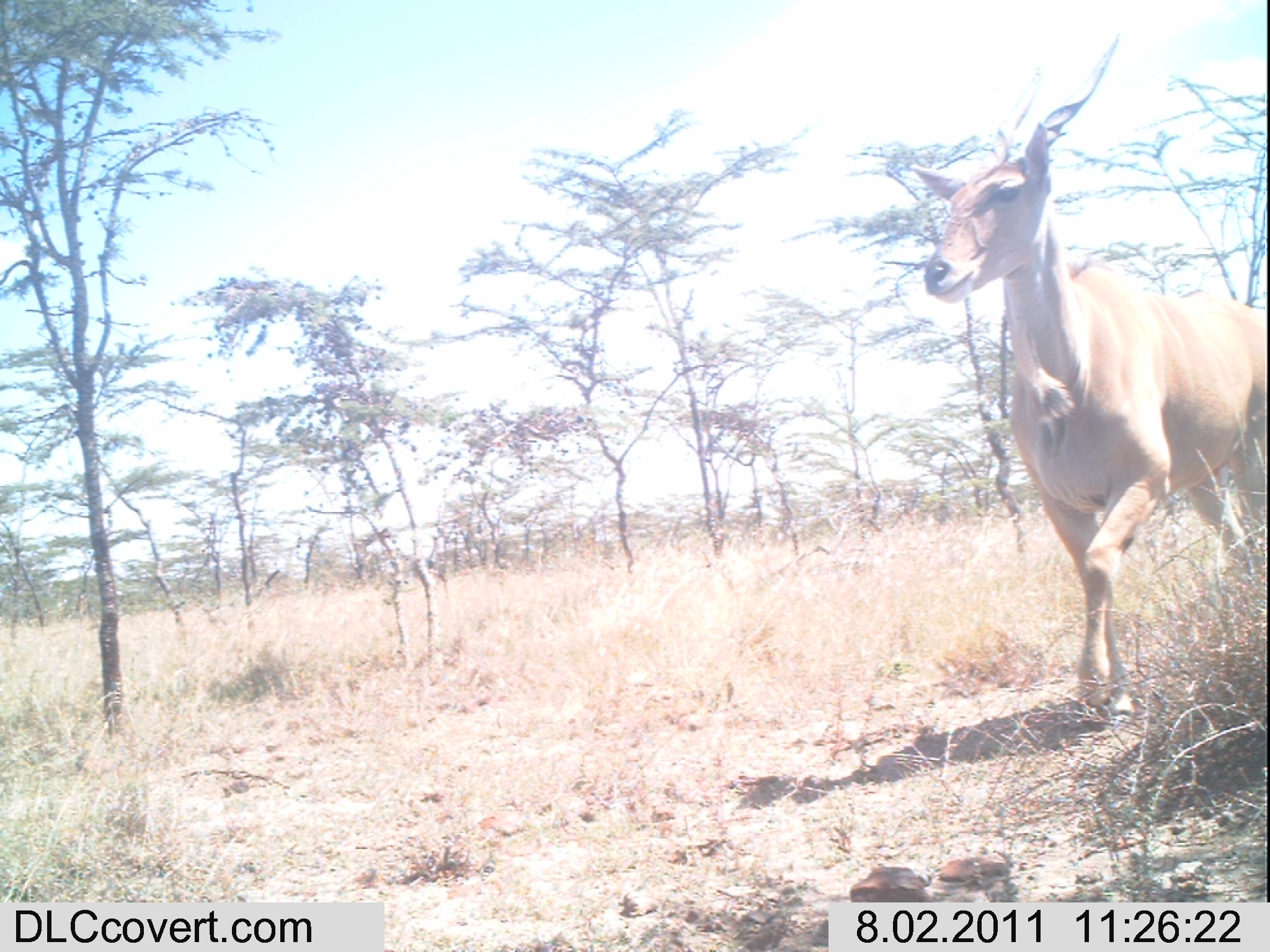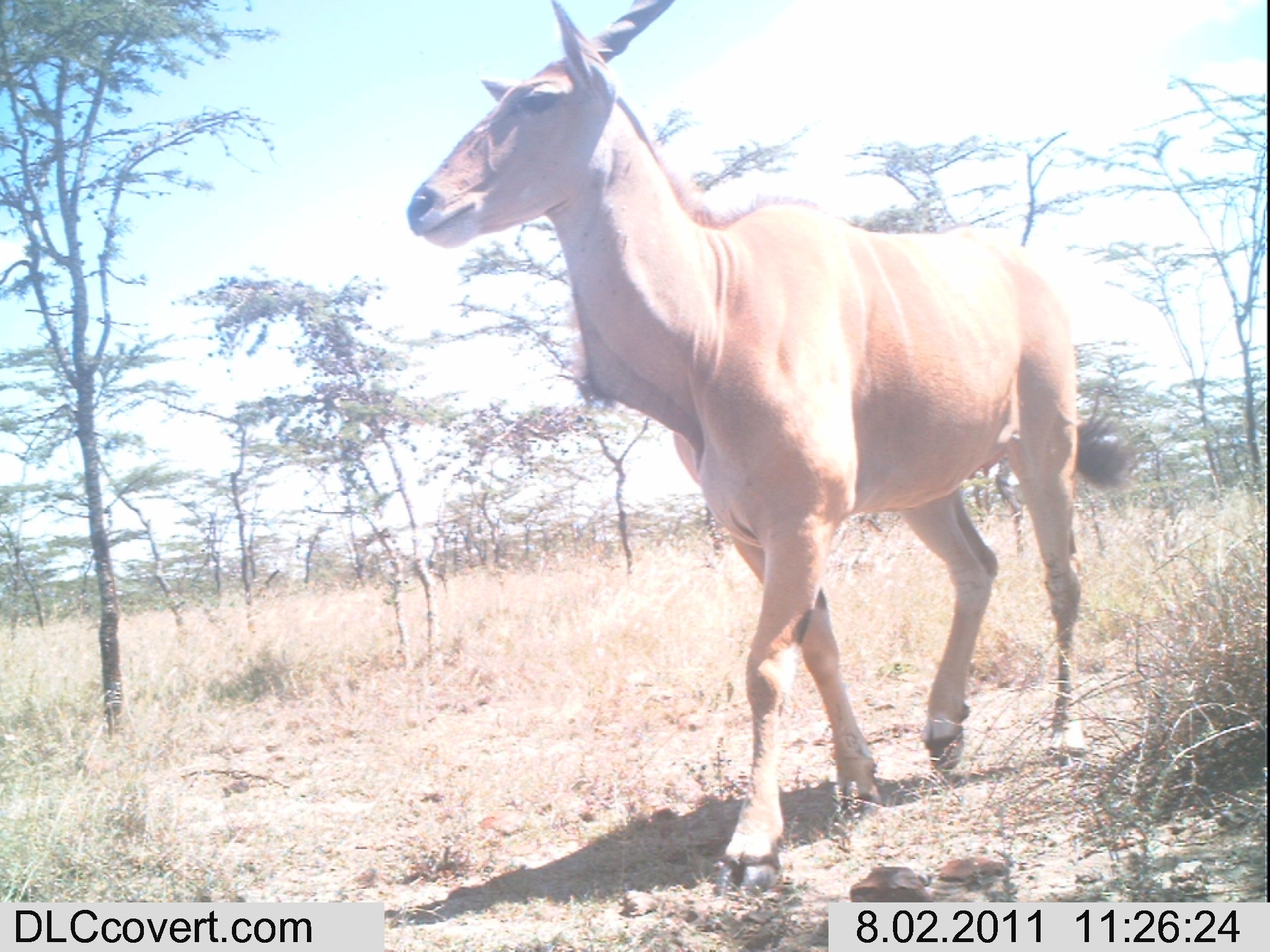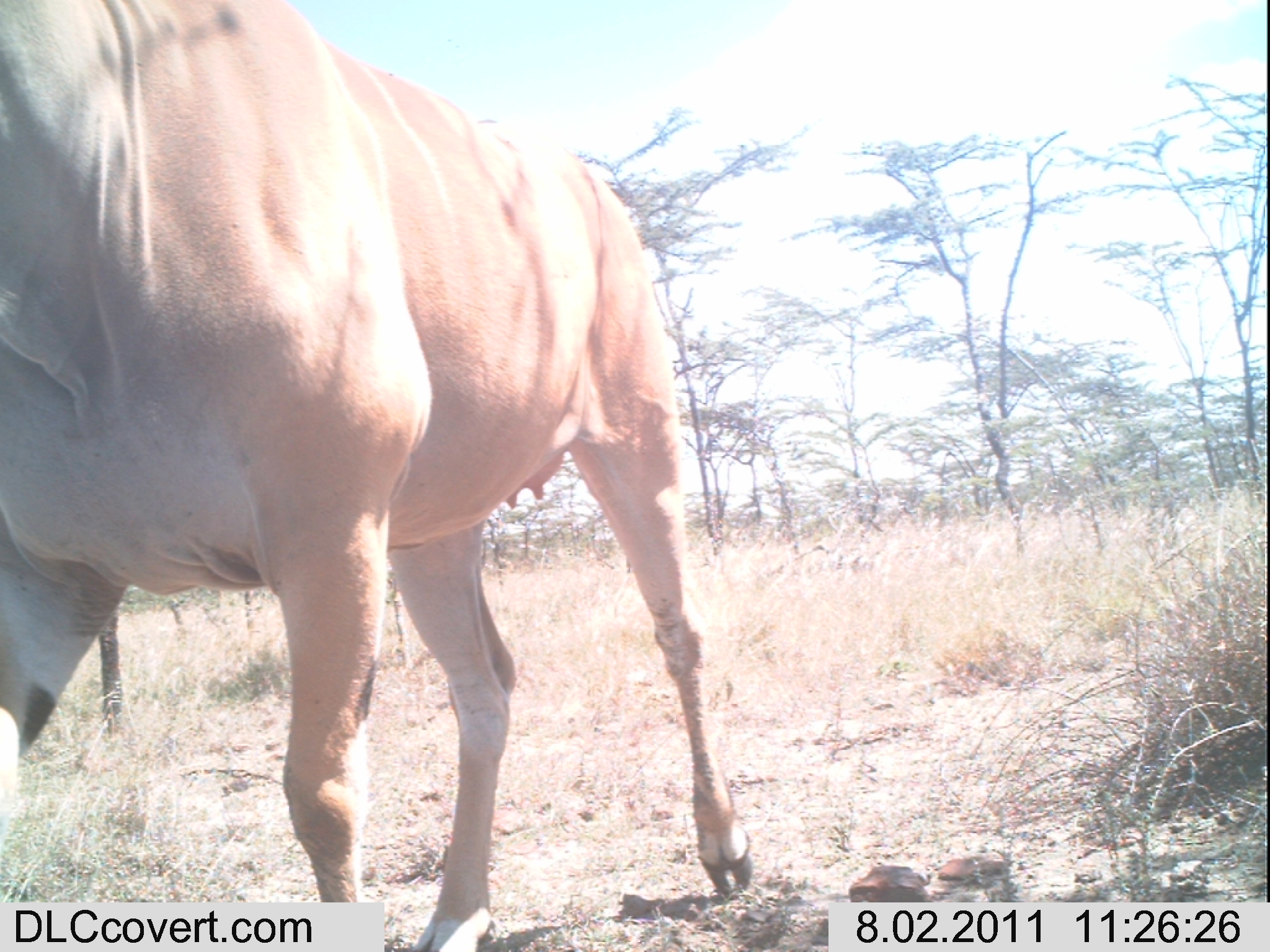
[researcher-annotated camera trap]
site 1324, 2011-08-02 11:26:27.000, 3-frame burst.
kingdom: Animalia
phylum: Chordata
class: Mammalia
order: Artiodactyla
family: Bovidae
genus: Tragelaphus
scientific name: Tragelaphus oryx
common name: eland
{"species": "Tragelaphus oryx (eland)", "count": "1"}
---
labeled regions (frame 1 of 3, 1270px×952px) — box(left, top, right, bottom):
tragelaphus oryx: box(907, 28, 1269, 722)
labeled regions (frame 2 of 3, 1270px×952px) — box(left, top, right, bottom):
tragelaphus oryx: box(403, 0, 1142, 899)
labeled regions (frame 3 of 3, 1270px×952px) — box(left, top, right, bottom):
tragelaphus oryx: box(0, 0, 749, 952)